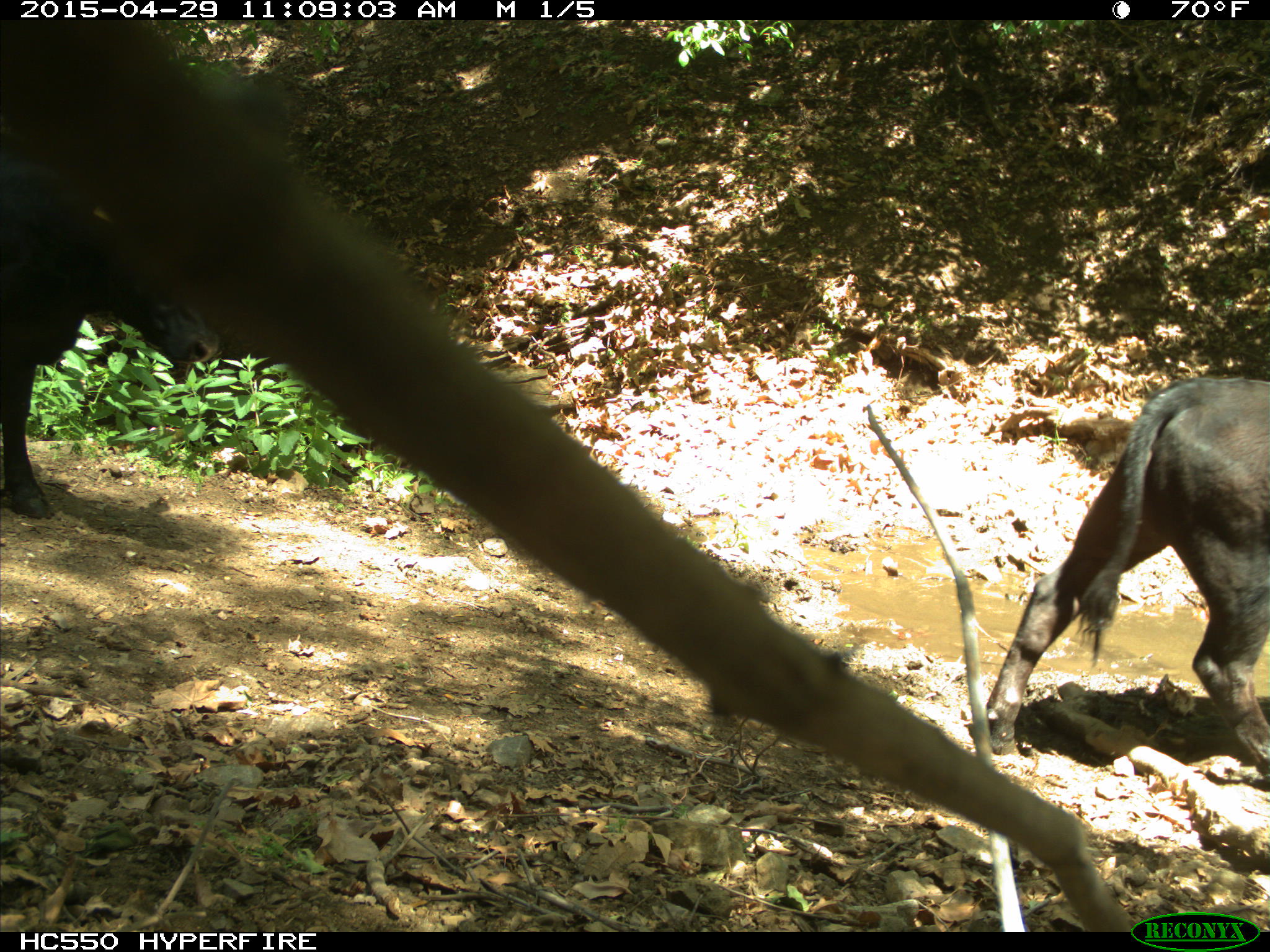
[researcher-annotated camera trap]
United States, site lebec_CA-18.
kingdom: Animalia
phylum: Chordata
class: Mammalia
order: Artiodactyla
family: Bovidae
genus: Bos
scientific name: Bos taurus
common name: domestic cow